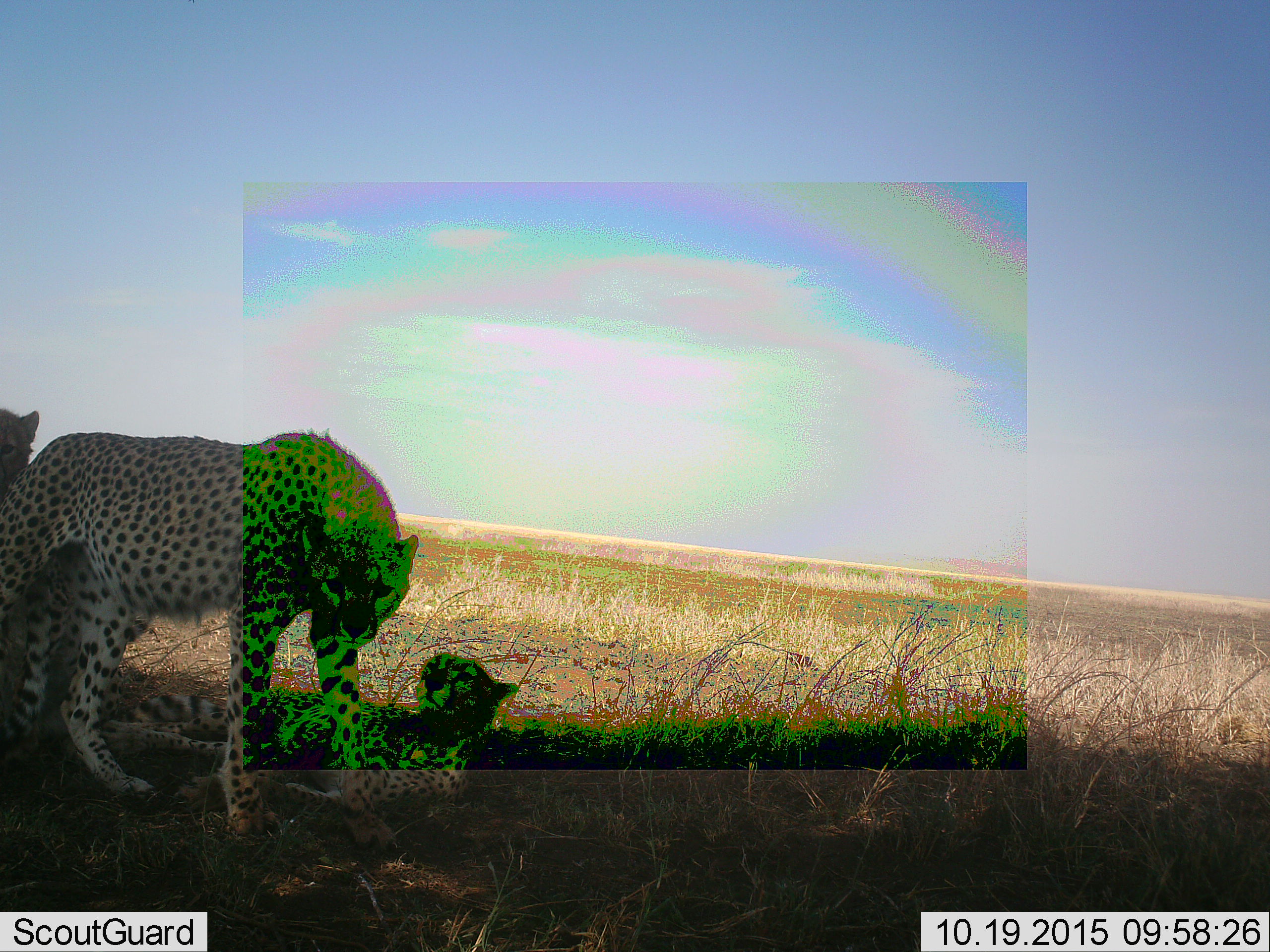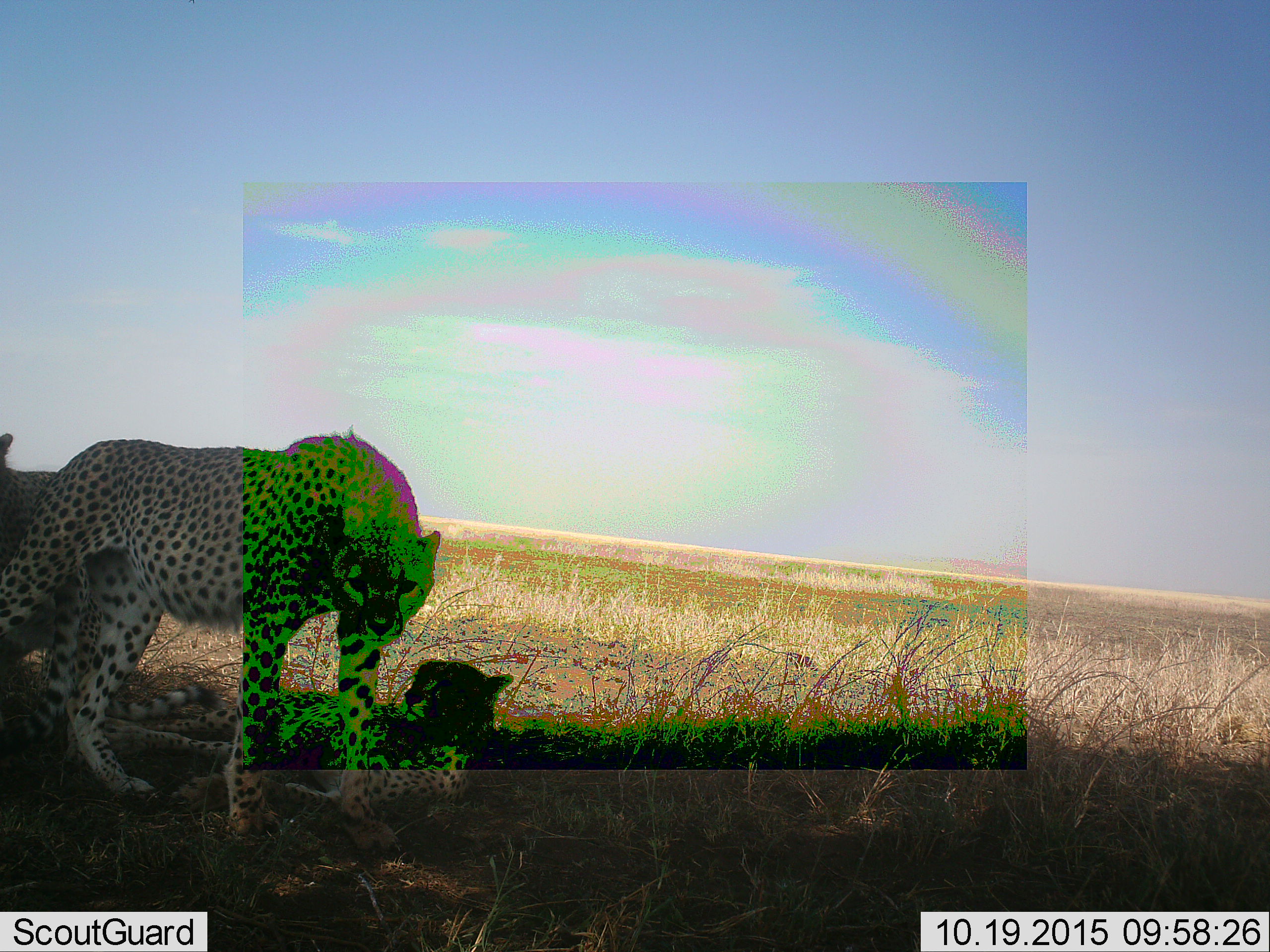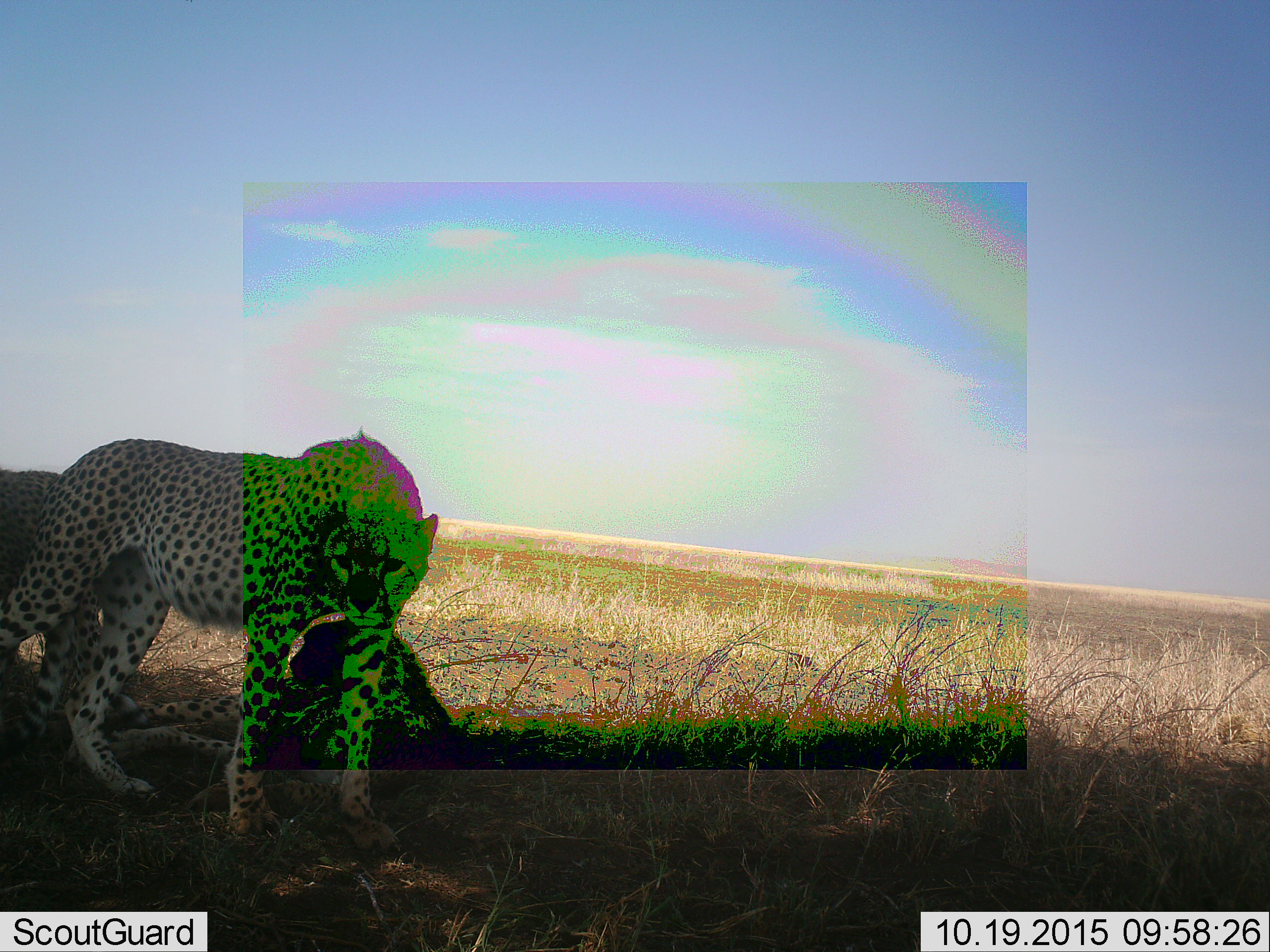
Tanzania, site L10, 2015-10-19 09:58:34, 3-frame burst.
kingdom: Animalia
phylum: Chordata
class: Mammalia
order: Carnivora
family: Felidae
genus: Acinonyx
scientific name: Acinonyx jubatus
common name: cheetah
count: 3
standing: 38%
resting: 88%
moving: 25%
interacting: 38%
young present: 62%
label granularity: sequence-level